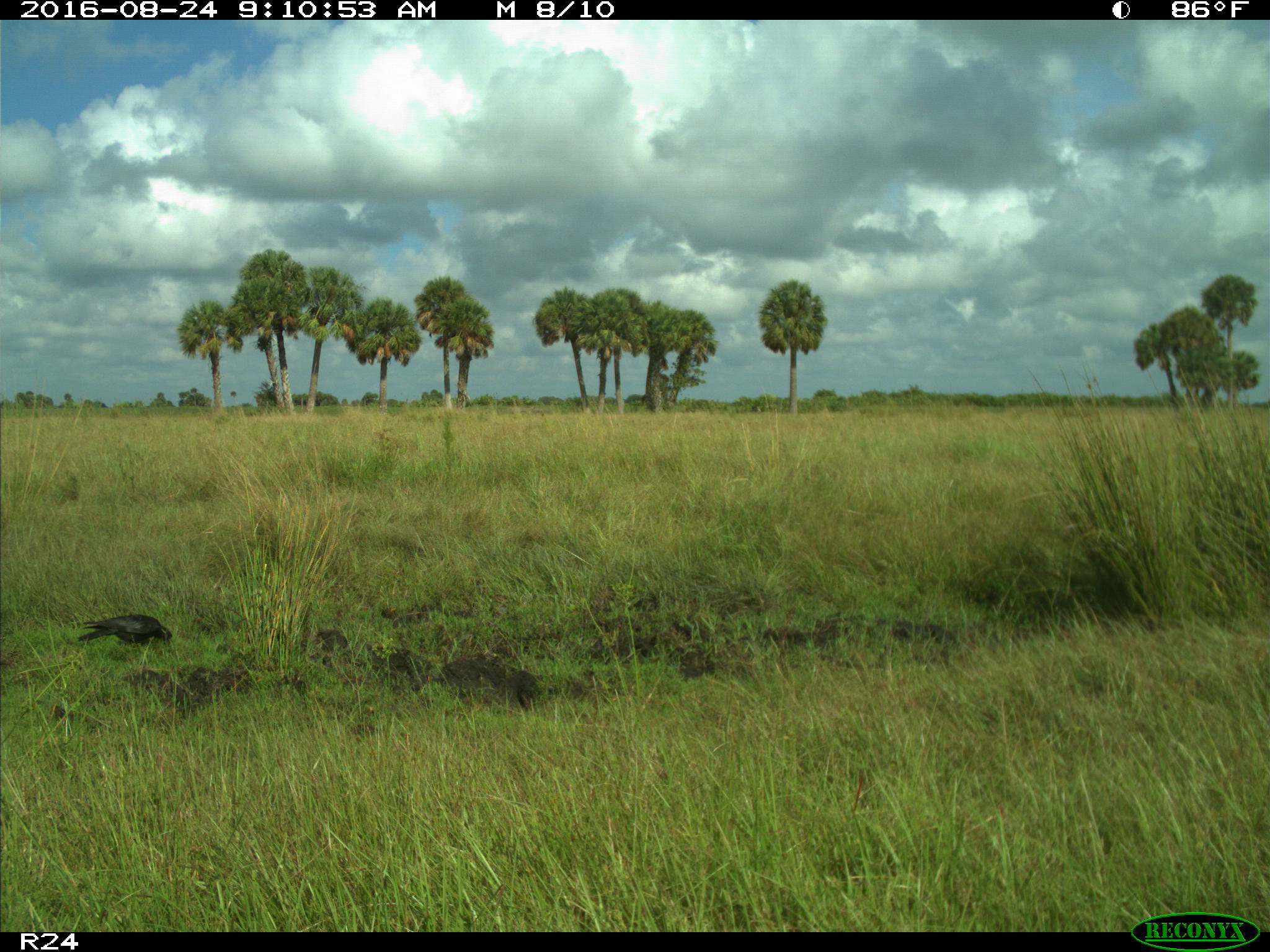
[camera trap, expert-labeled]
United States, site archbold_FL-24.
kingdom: Animalia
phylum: Chordata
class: Aves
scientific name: Aves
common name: birds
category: unidentified bird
Unidentified bird (birds) (Aves).